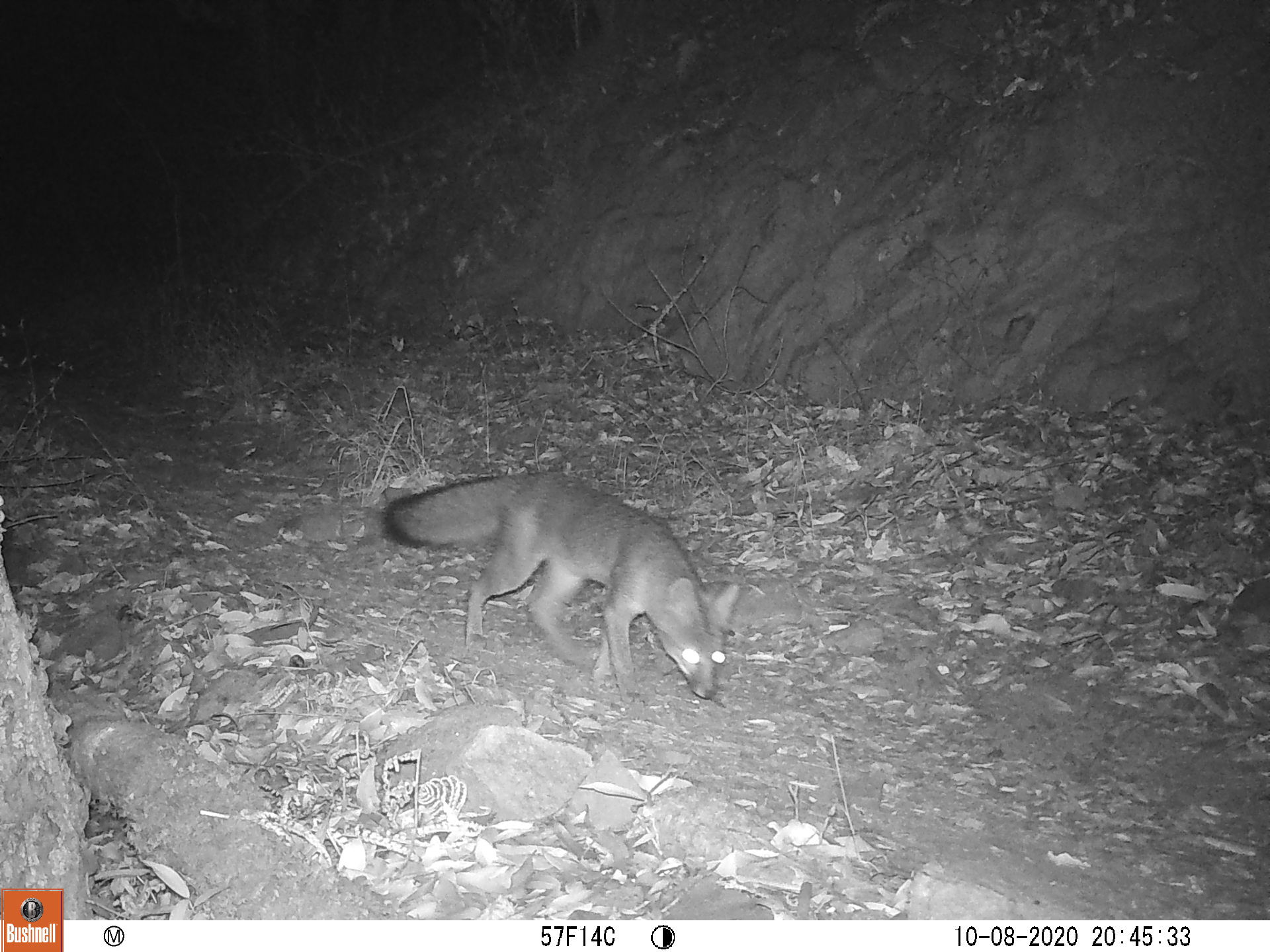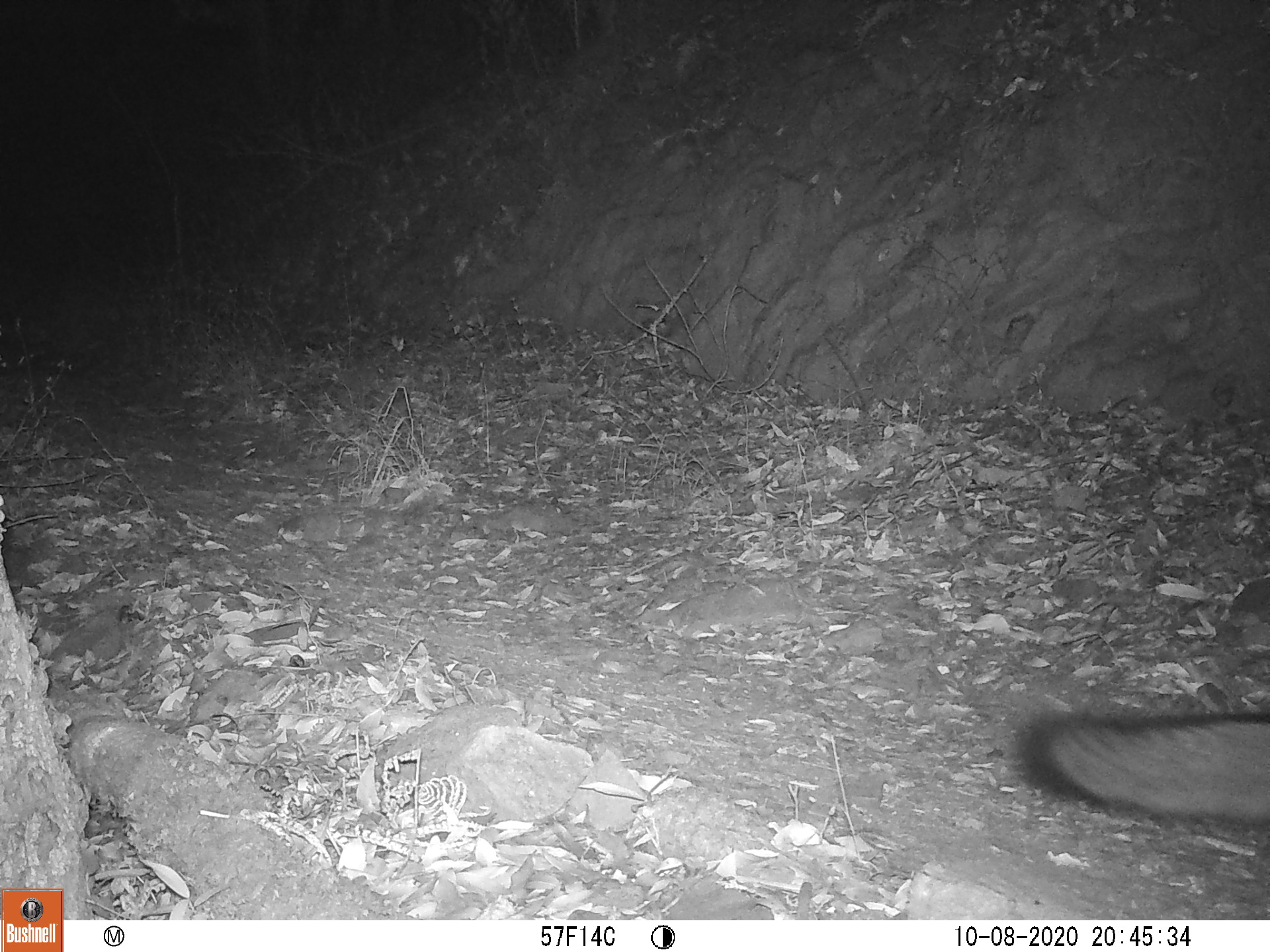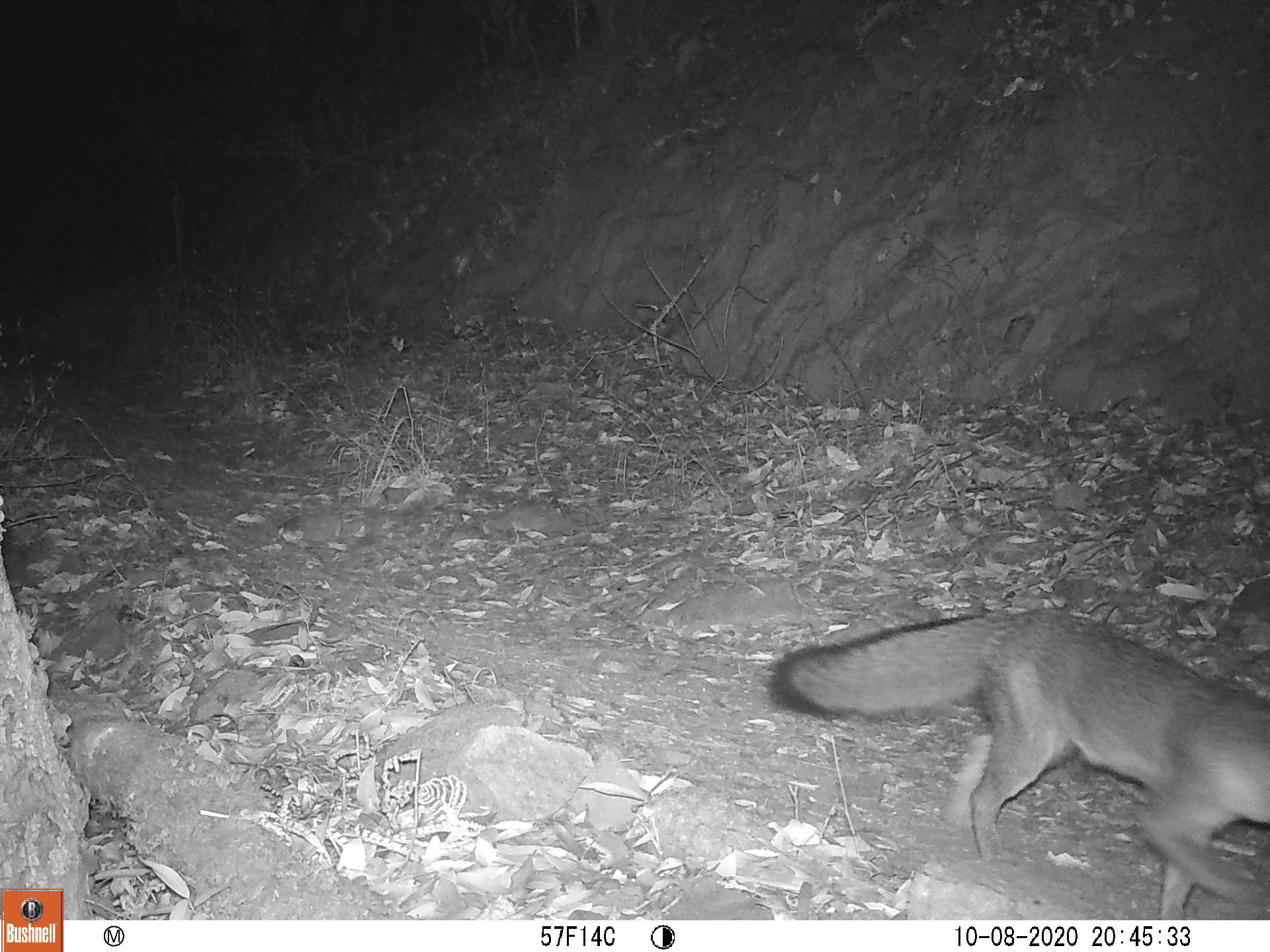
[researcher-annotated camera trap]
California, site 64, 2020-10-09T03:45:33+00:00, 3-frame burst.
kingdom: Animalia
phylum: Chordata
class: Mammalia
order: Carnivora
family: Canidae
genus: Urocyon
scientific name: Urocyon cinereoargenteus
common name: gray fox